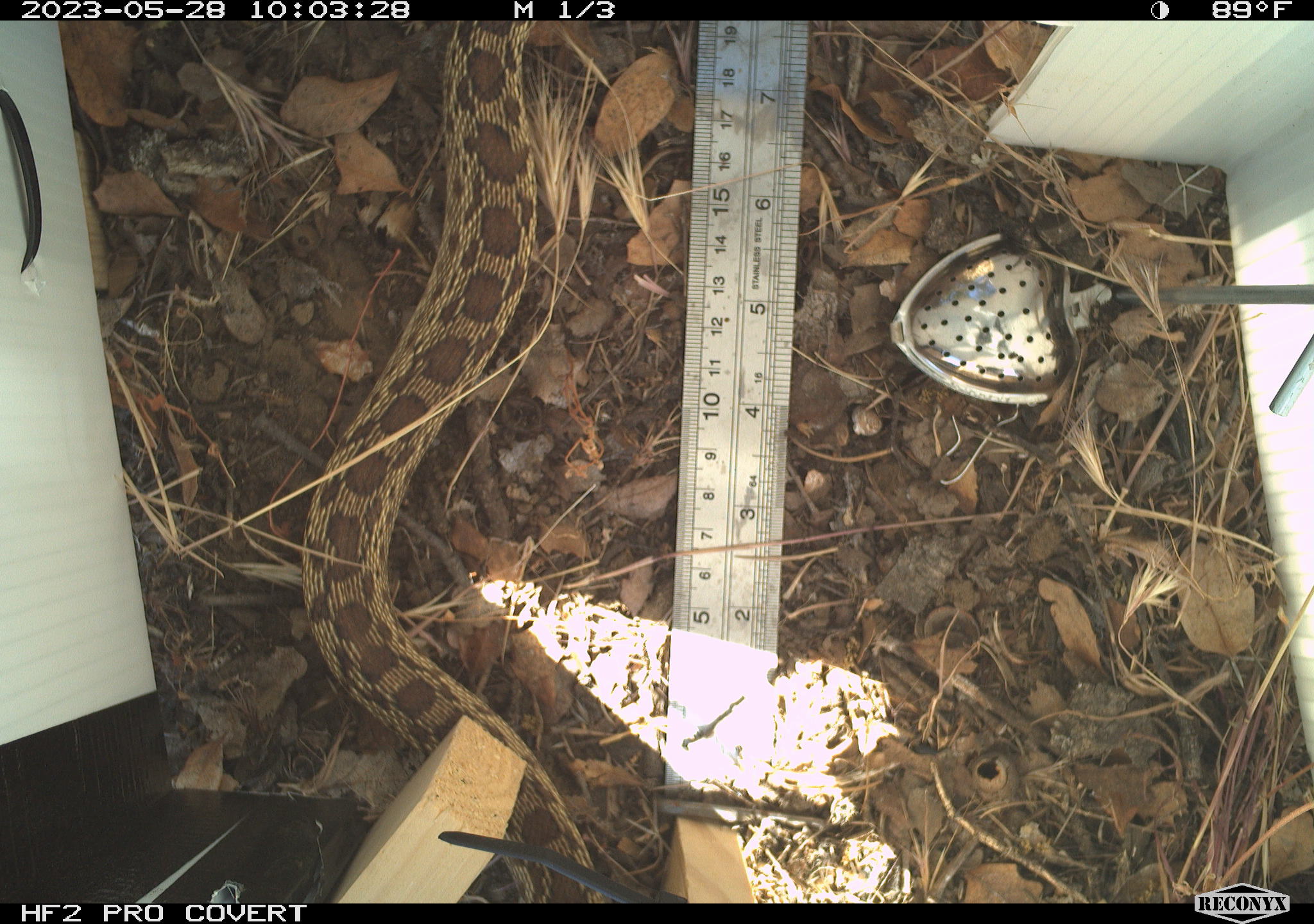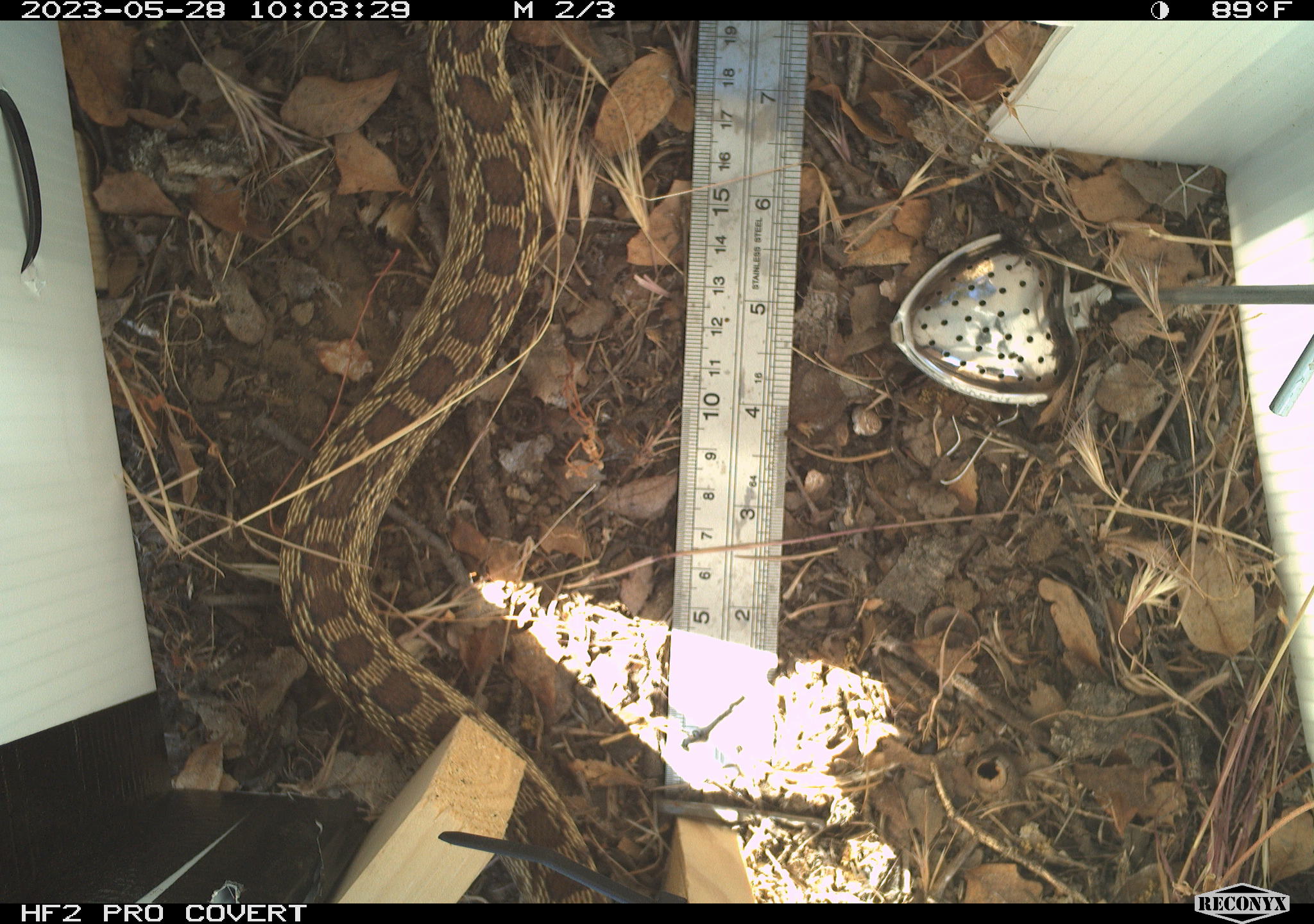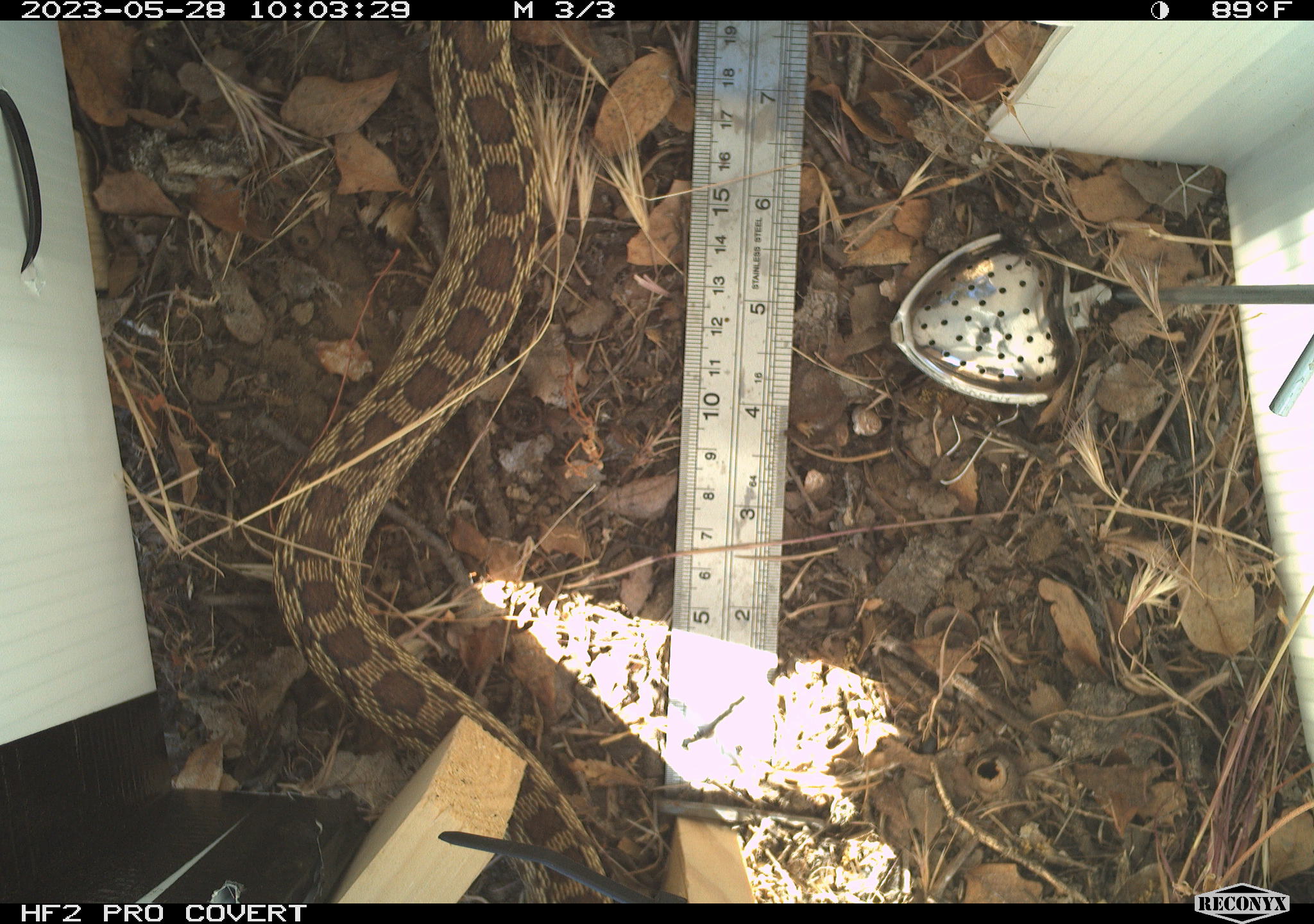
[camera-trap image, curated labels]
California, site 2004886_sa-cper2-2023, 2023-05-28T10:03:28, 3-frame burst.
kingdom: Animalia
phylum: Chordata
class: Reptilia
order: Squamata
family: Colubridae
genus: Pituophis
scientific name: Pituophis catenifer catenifer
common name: pacific gophersnake